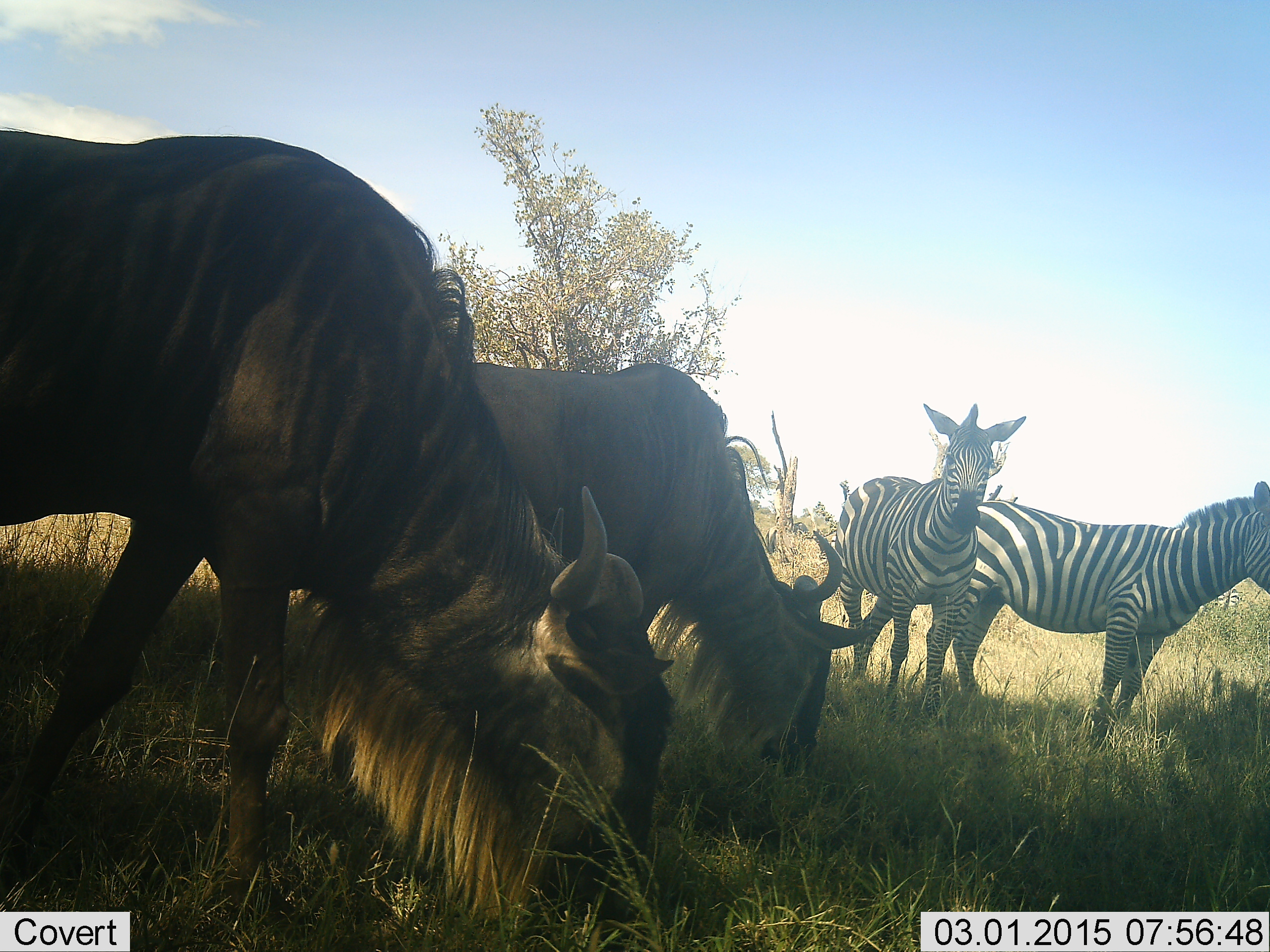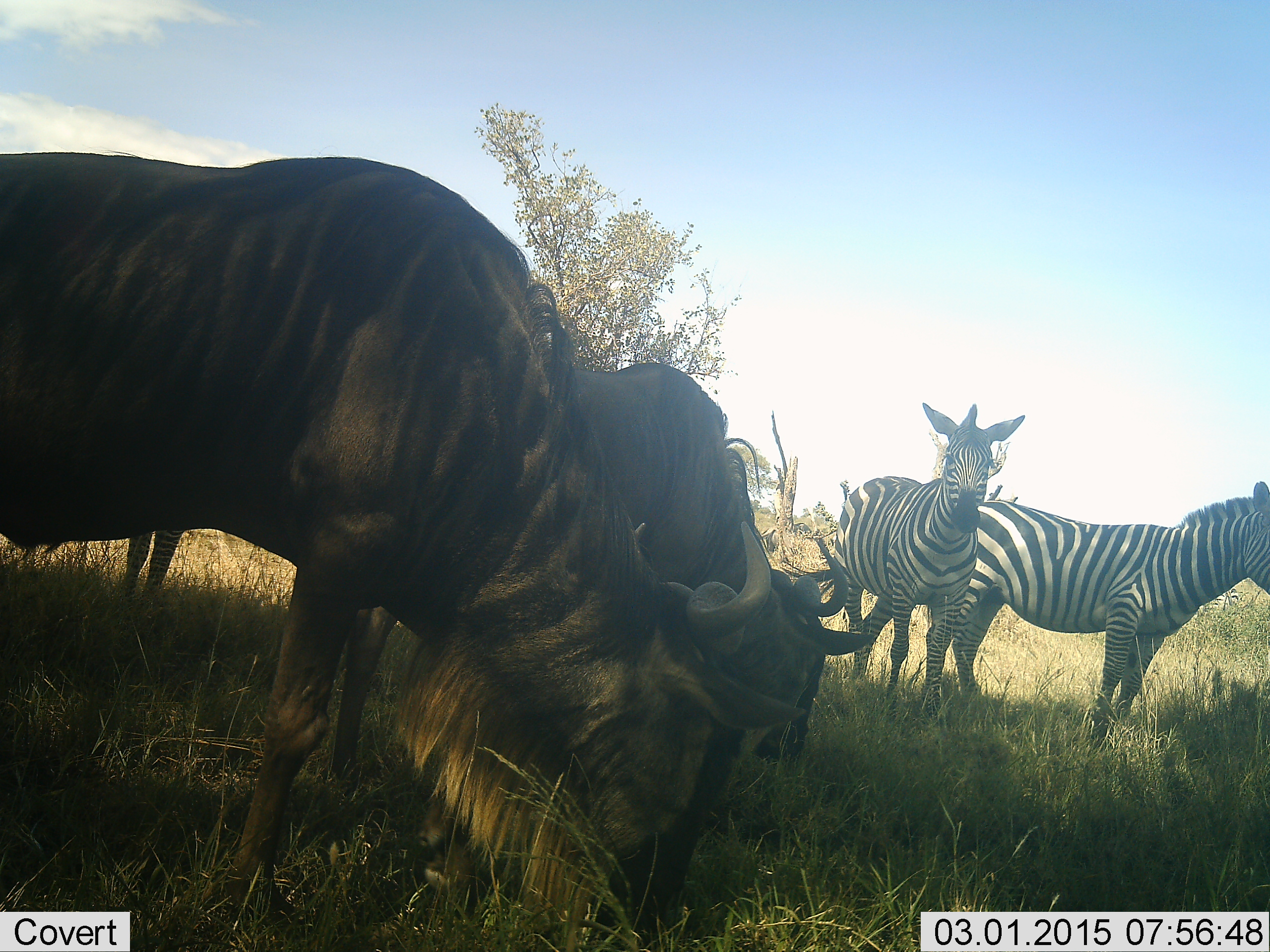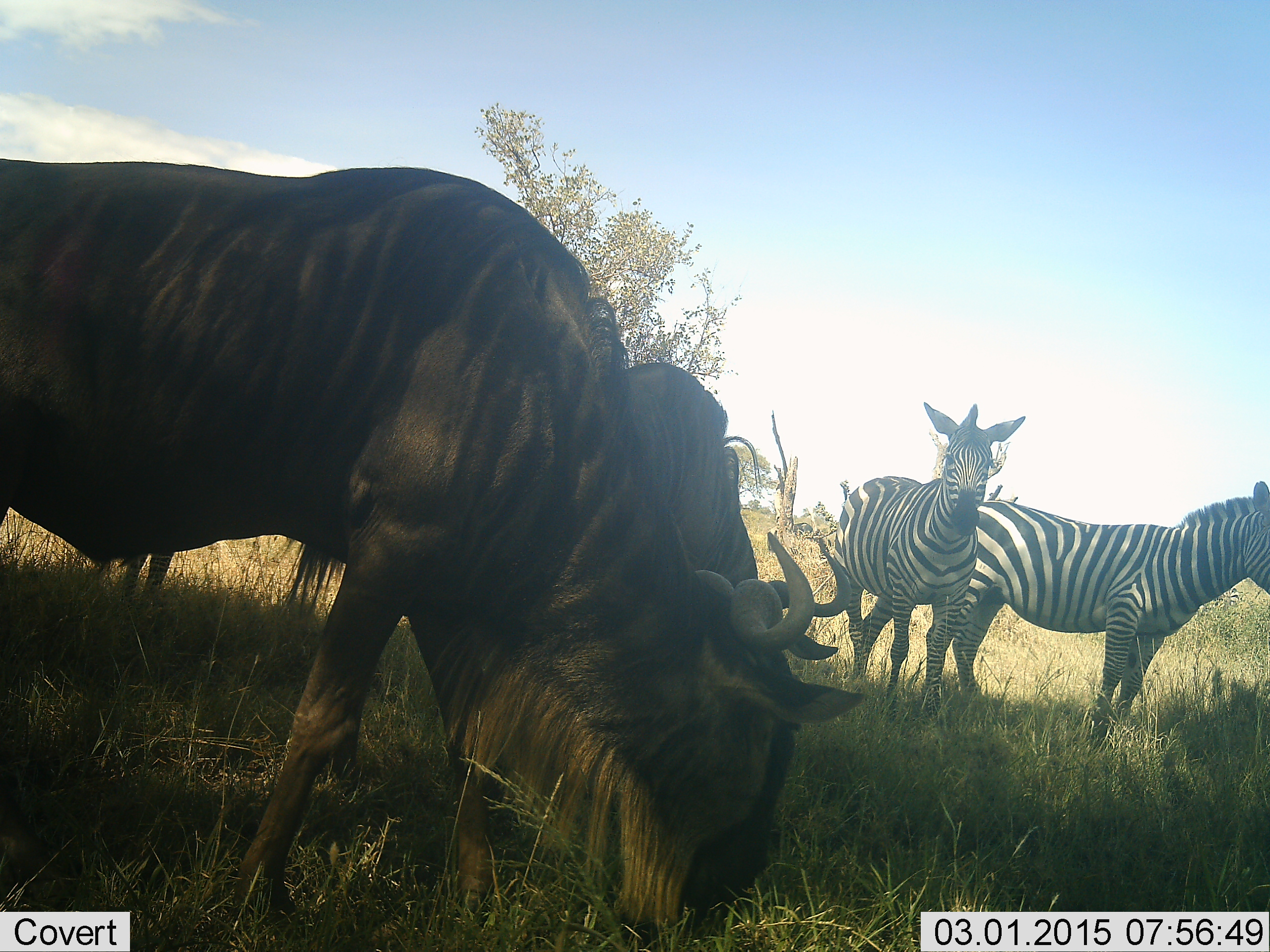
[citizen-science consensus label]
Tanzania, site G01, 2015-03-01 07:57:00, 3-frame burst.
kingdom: Animalia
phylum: Chordata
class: Mammalia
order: Artiodactyla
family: Bovidae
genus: Connochaetes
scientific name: Connochaetes taurinus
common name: blue wildebeest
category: wildebeest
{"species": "wildebeest (blue wildebeest) (Connochaetes taurinus)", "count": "2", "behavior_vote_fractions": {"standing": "20%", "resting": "0%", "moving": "0%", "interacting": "0%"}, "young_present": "0%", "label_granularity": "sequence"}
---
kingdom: Animalia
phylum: Chordata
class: Mammalia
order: Perissodactyla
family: Equidae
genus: Equus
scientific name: Equus quagga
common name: plains zebra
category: zebra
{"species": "zebra (plains zebra) (Equus quagga)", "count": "2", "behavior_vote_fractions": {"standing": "100%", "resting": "0%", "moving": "0%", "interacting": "0%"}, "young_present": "0%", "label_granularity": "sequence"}